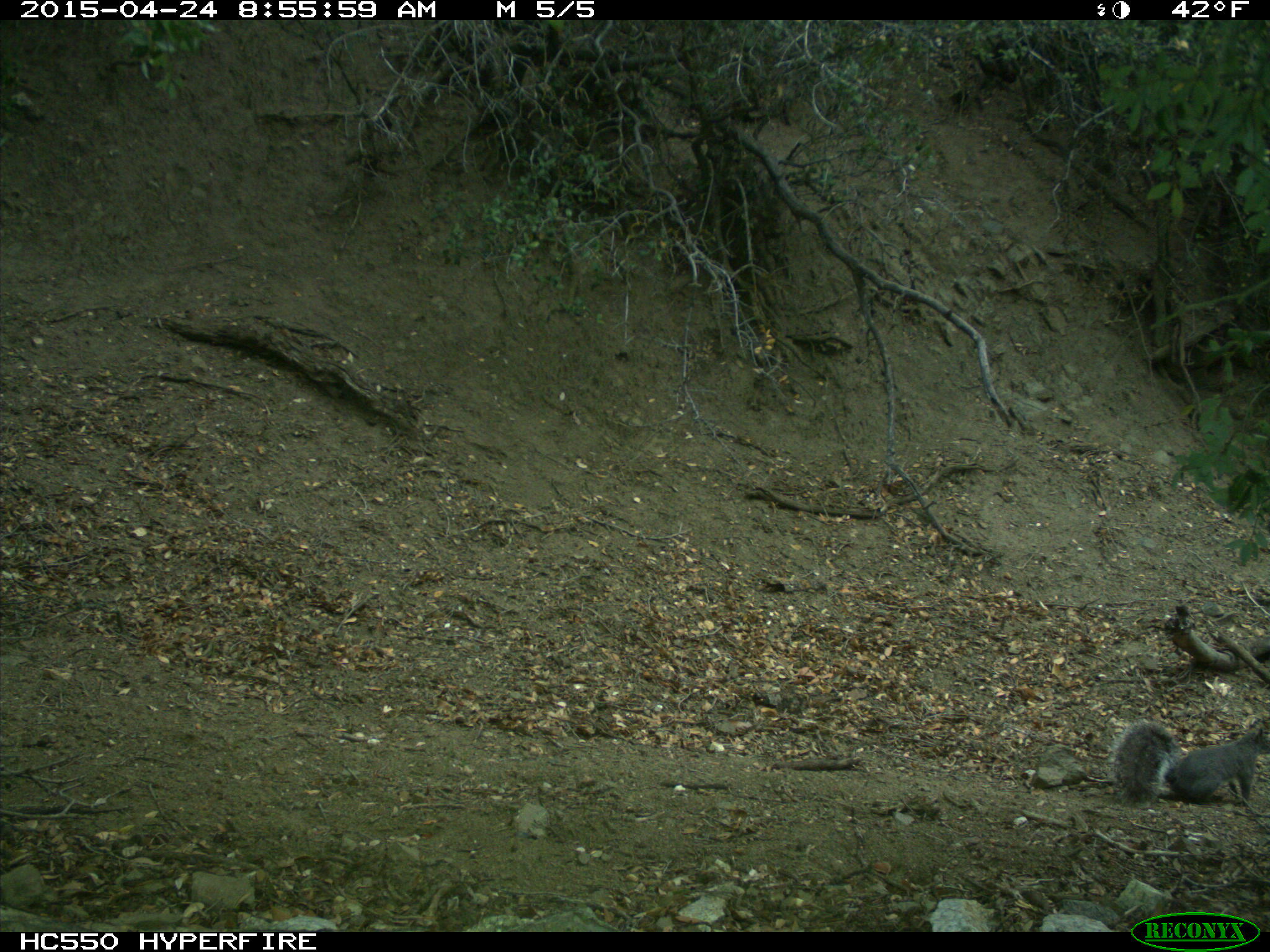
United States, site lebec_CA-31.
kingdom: Animalia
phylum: Chordata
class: Mammalia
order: Rodentia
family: Sciuridae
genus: Sciurus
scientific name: Sciurus carolinensis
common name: eastern gray squirrel